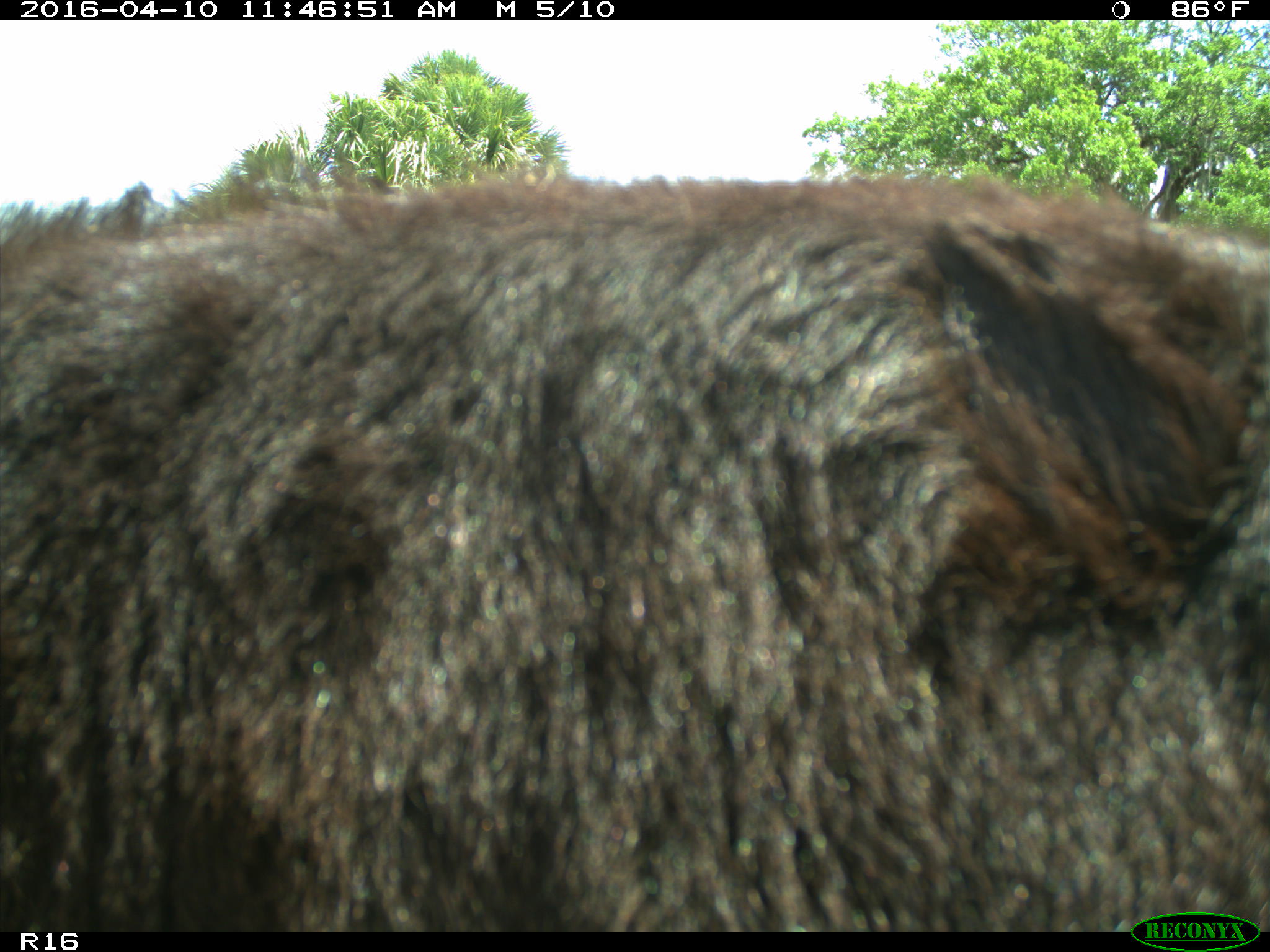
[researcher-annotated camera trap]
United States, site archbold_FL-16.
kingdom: Animalia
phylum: Chordata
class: Mammalia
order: Artiodactyla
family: Bovidae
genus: Bos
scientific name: Bos taurus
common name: domestic cow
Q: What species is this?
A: Bos taurus (domestic cow).